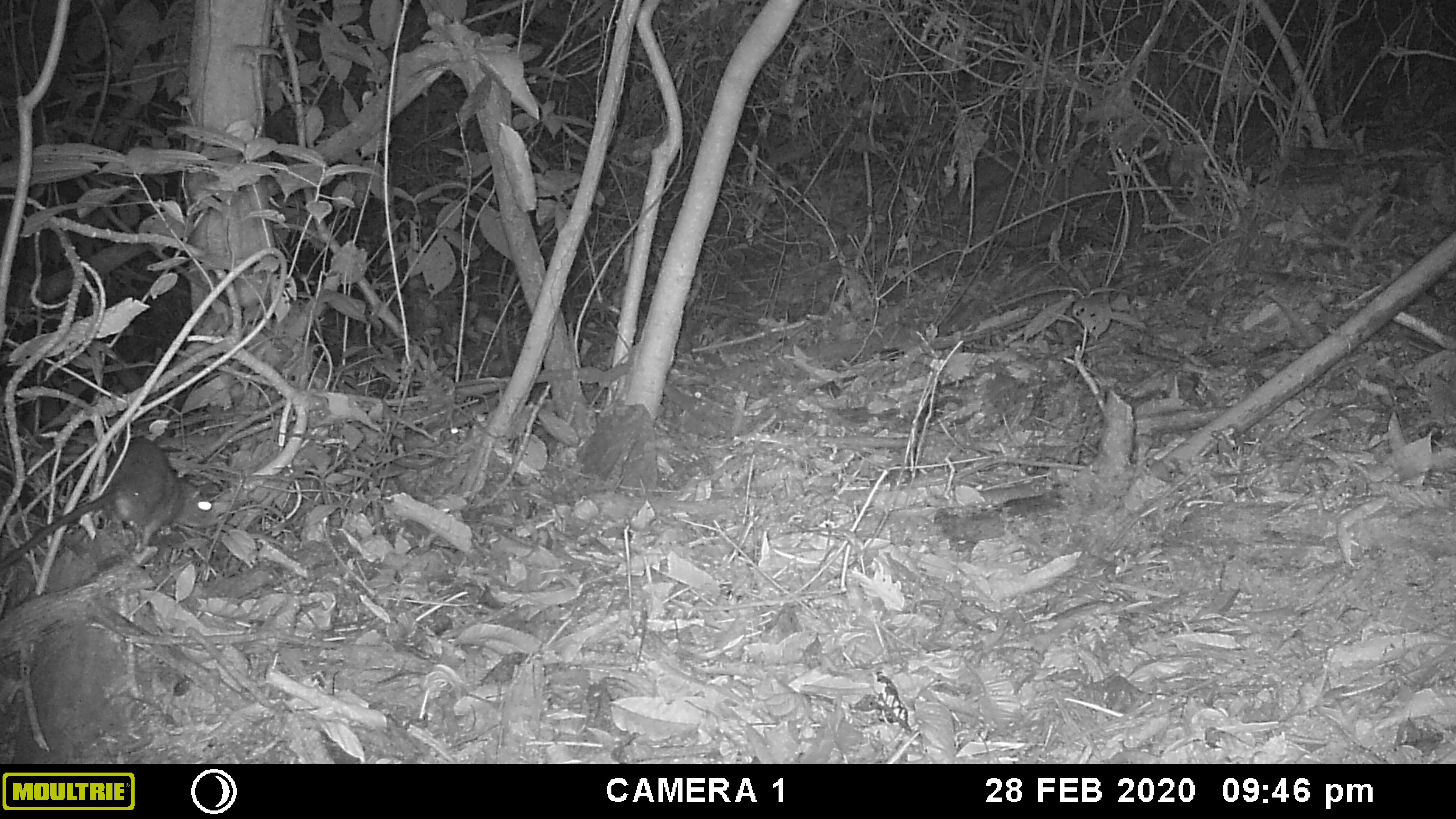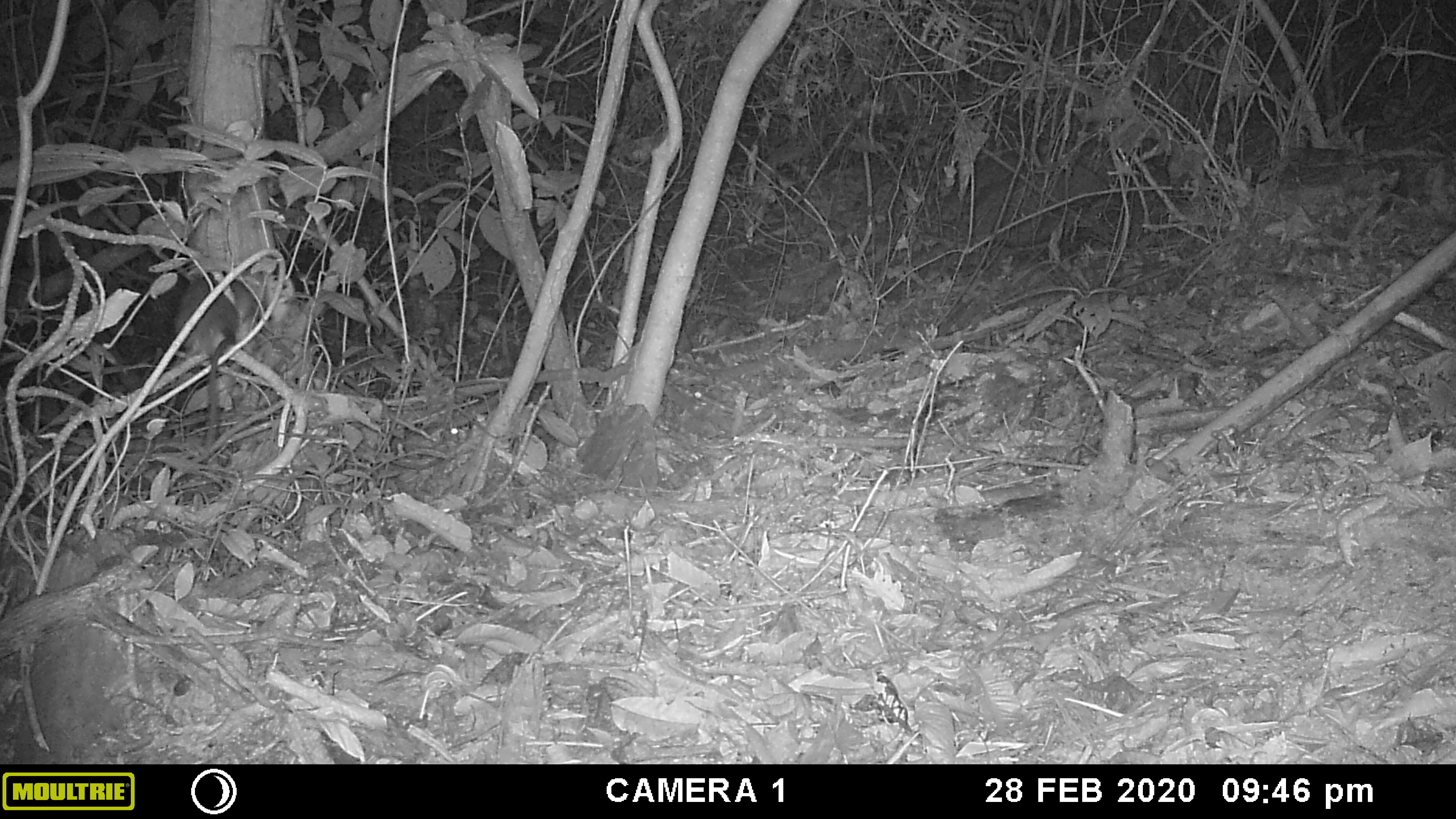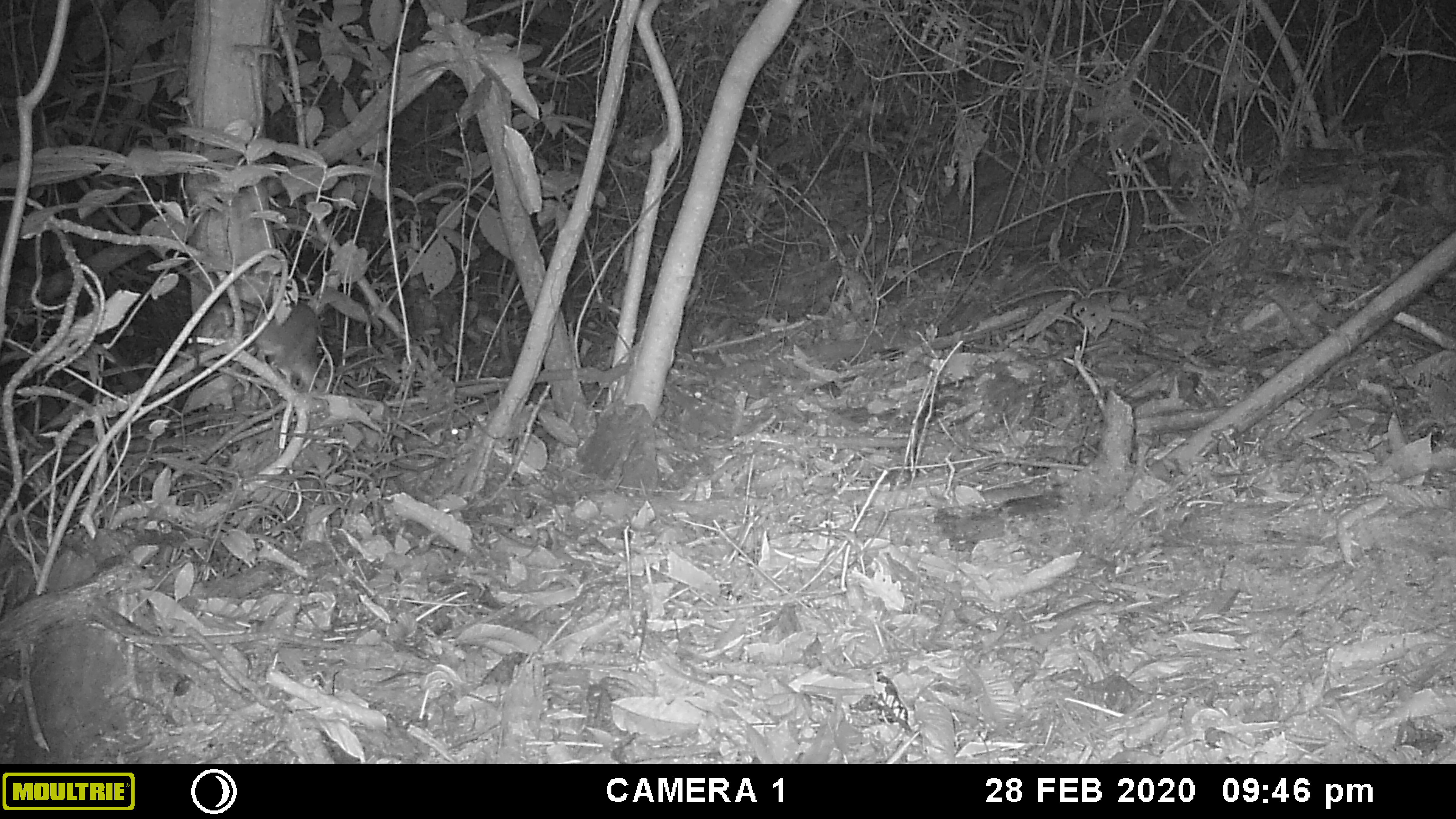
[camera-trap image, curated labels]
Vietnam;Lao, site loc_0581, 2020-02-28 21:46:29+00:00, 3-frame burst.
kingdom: Animalia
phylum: Chordata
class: Mammalia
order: Rodentia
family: Muridae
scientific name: Muridae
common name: old-world mice and rats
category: unidentified murid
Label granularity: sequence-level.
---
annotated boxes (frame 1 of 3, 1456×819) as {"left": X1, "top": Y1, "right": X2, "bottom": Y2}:
unidentified murid: {"left": 0, "top": 435, "right": 221, "bottom": 569}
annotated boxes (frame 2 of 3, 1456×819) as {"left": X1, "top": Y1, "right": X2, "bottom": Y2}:
unidentified murid: {"left": 171, "top": 269, "right": 259, "bottom": 450}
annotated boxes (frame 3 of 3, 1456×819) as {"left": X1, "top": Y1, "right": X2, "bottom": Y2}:
unidentified murid: {"left": 251, "top": 294, "right": 324, "bottom": 458}